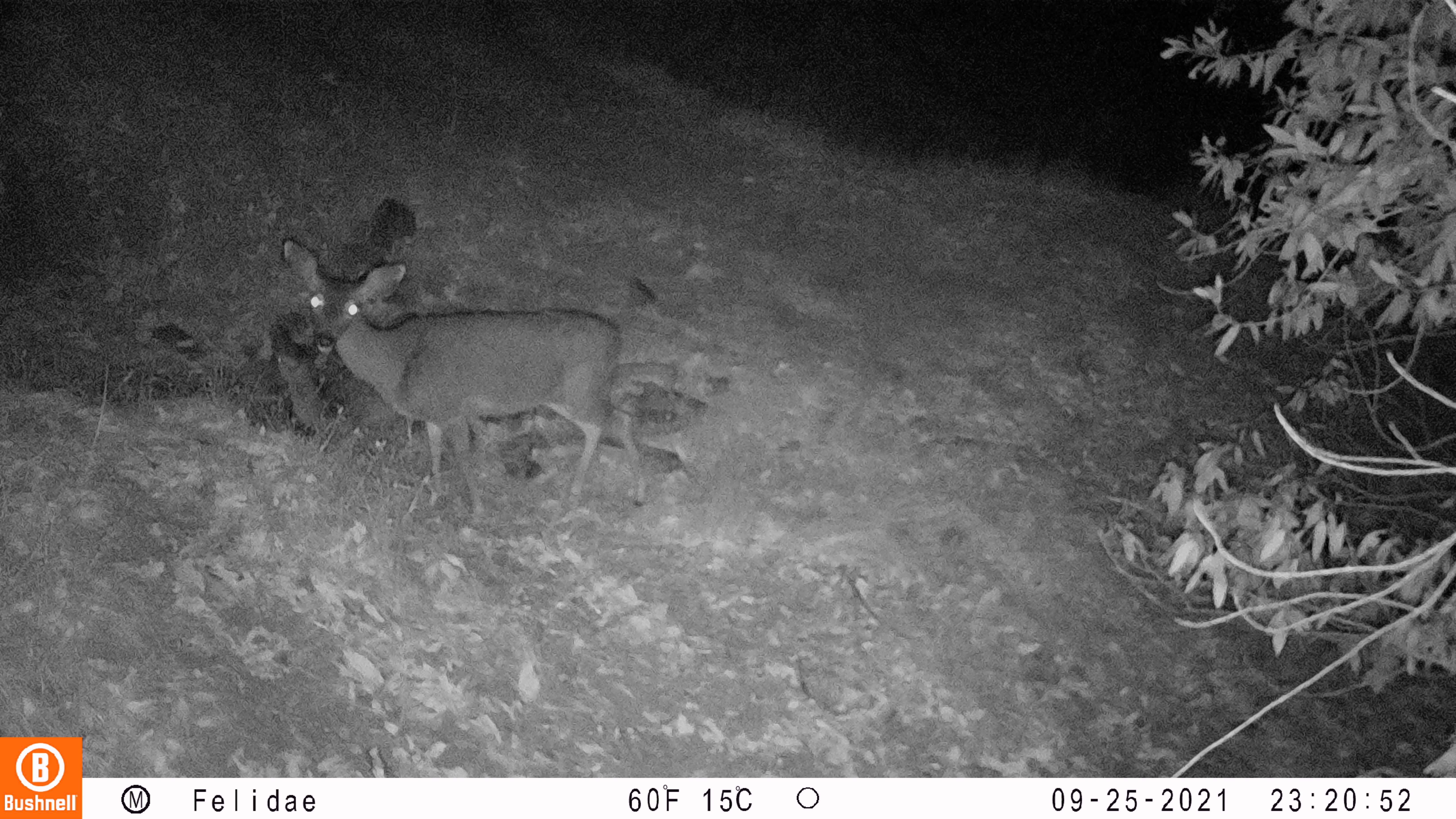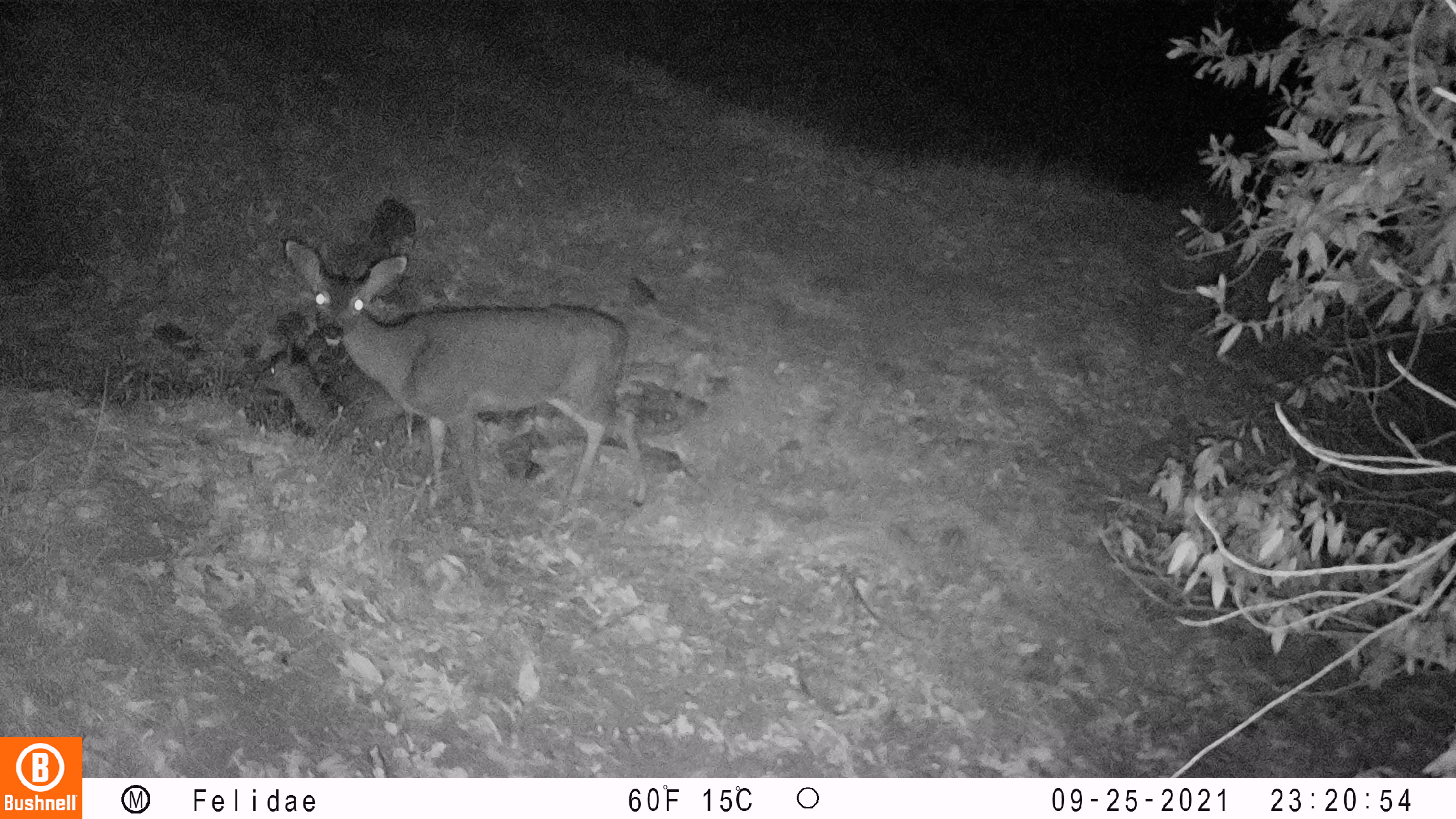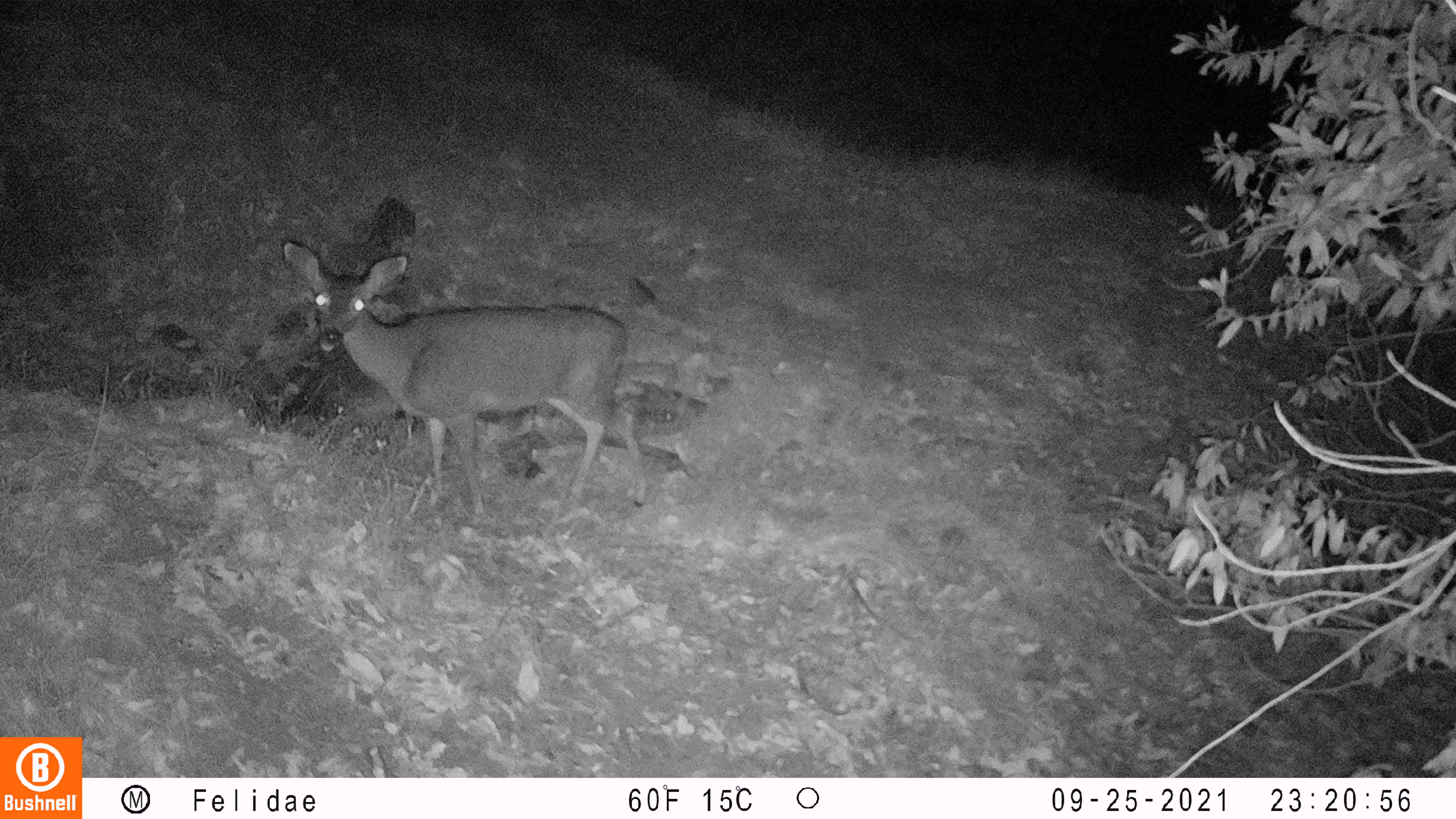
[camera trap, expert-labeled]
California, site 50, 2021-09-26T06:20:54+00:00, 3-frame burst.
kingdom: Animalia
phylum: Chordata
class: Mammalia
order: Artiodactyla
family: Cervidae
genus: Odocoileus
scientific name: Odocoileus hemionus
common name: mule deer